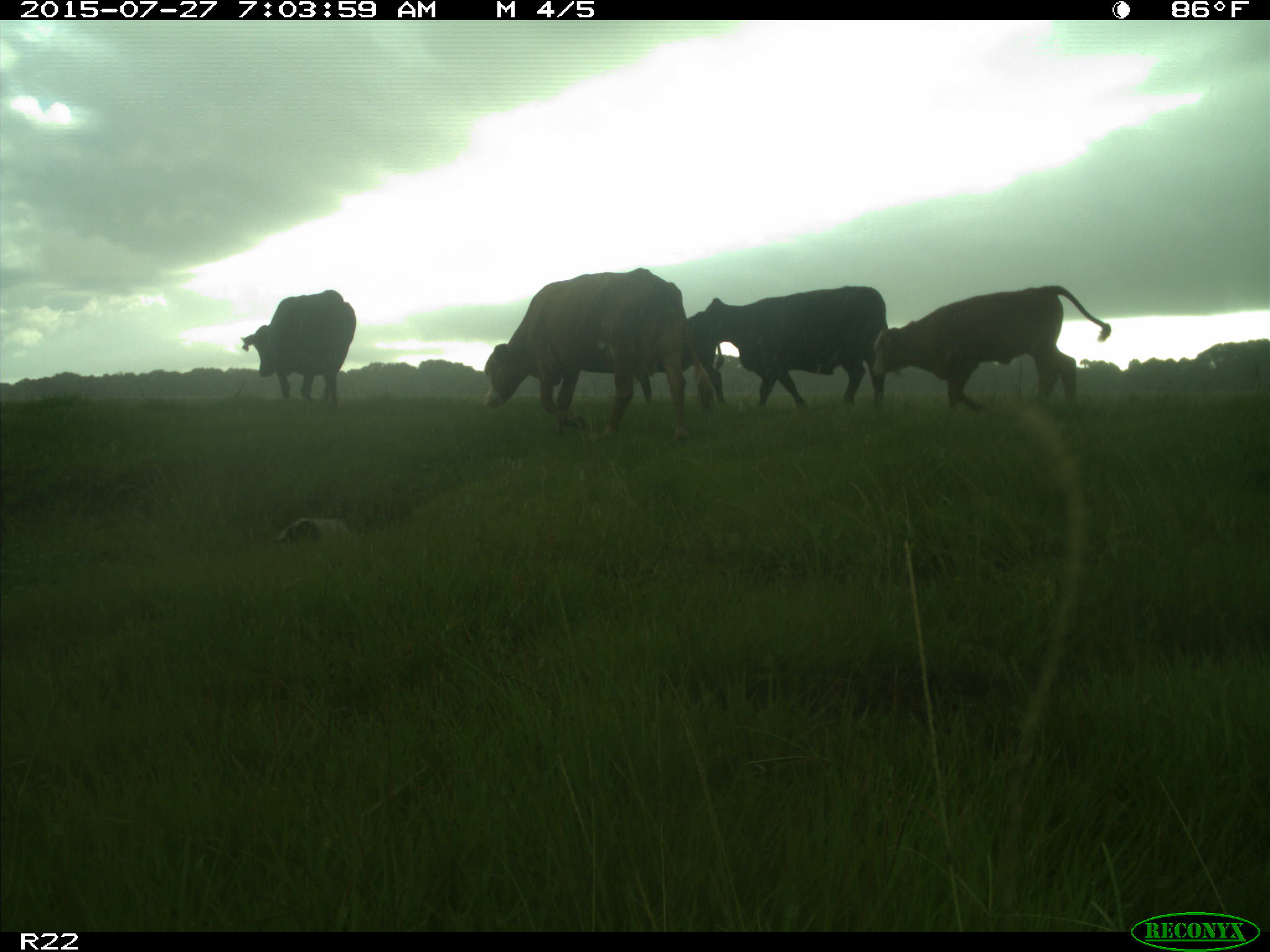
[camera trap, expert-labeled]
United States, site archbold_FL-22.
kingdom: Animalia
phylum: Chordata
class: Mammalia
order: Artiodactyla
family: Bovidae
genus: Bos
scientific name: Bos taurus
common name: domestic cow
Bos taurus (domestic cow).